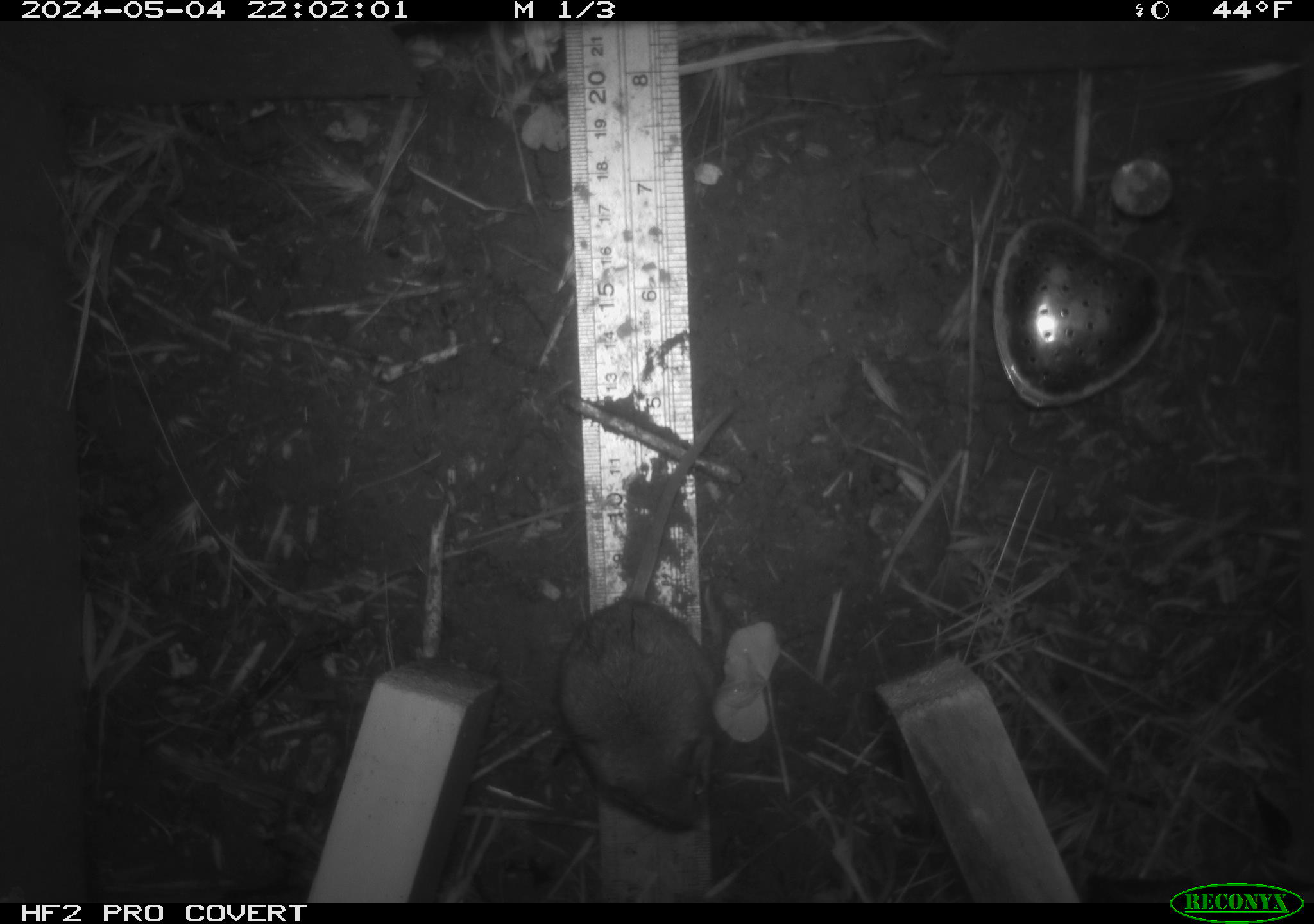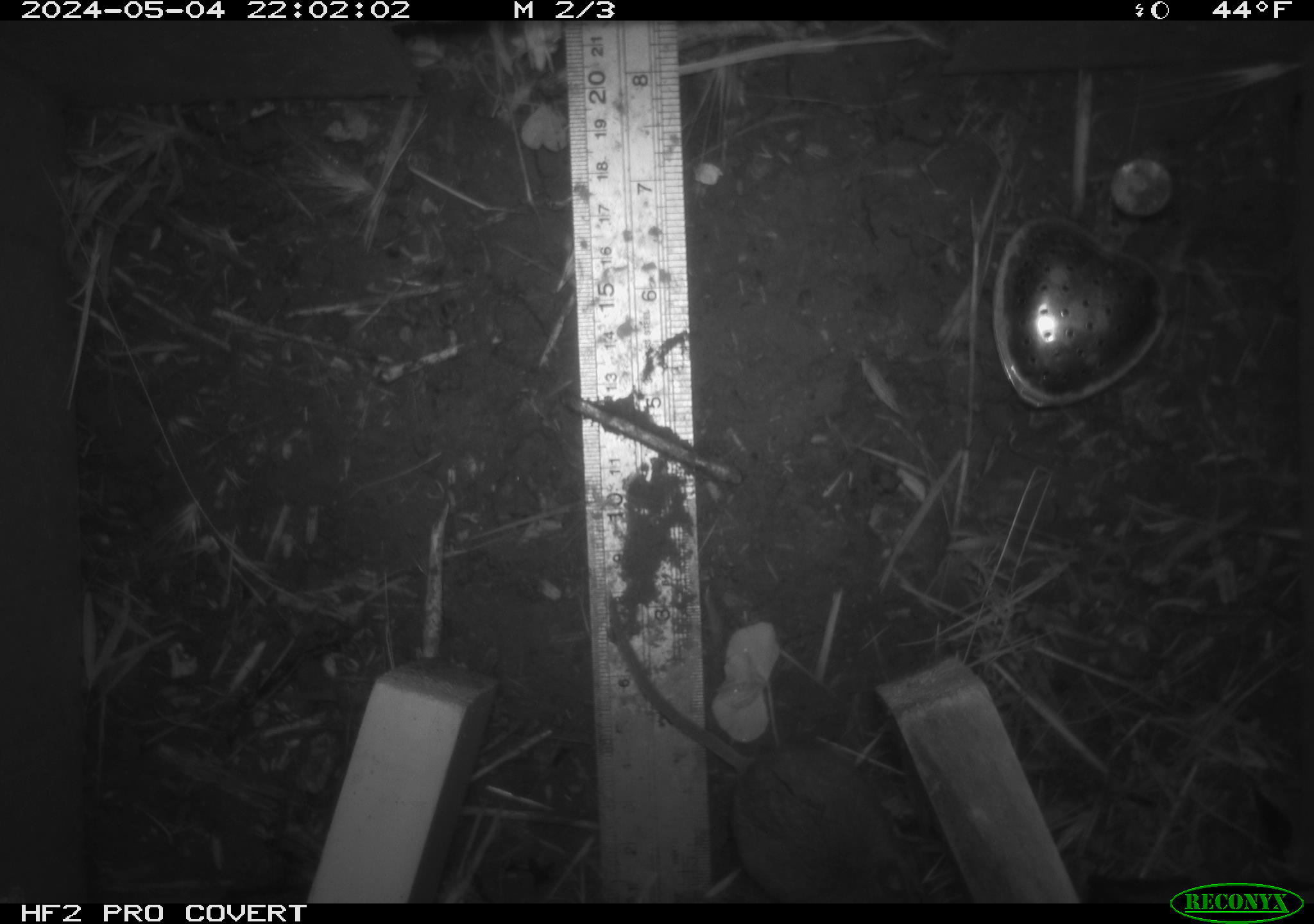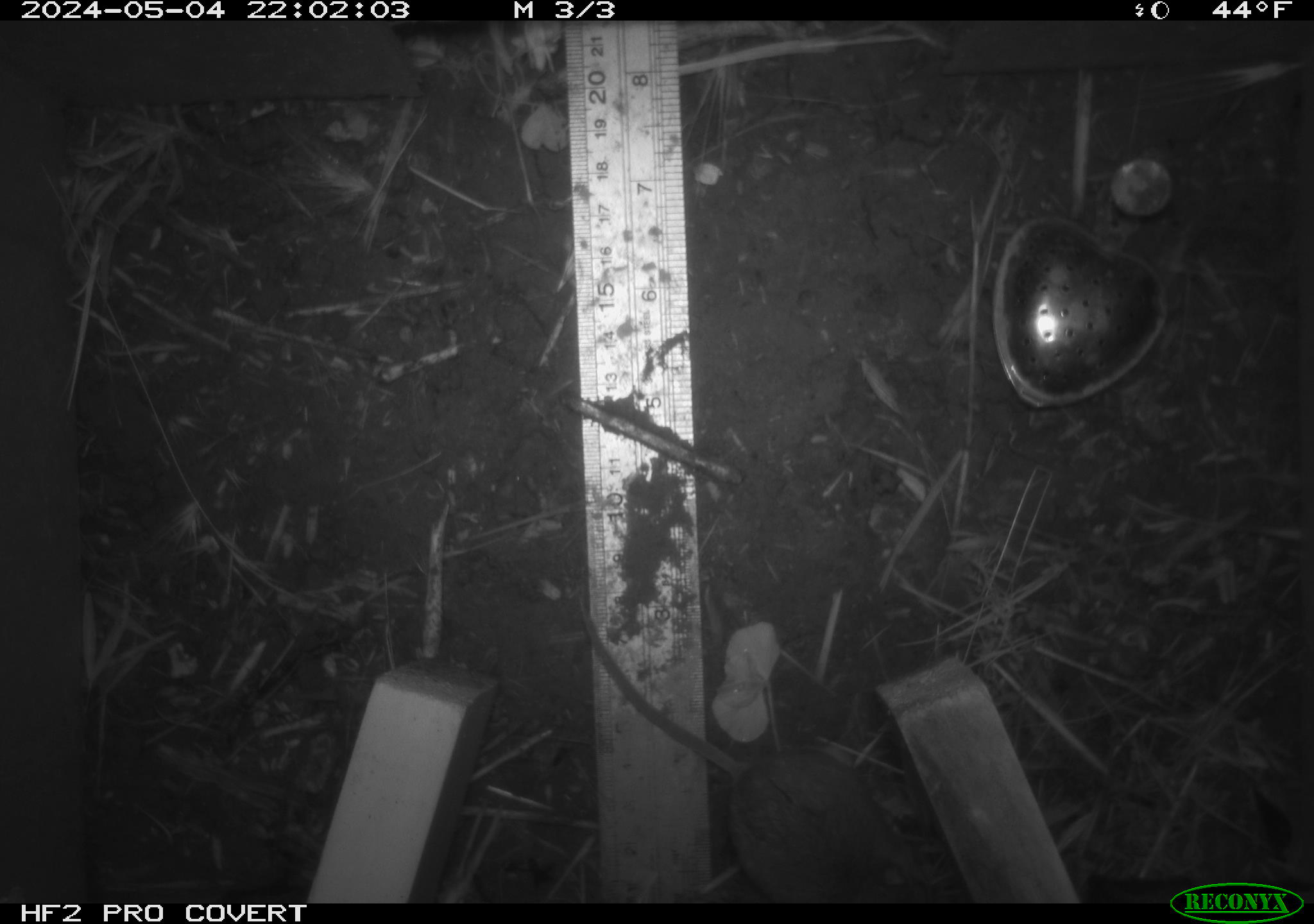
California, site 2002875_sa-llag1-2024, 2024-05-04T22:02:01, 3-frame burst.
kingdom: Animalia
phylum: Chordata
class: Mammalia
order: Rodentia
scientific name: Rodentia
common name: mouse species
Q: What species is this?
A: Mouse species (Rodentia).